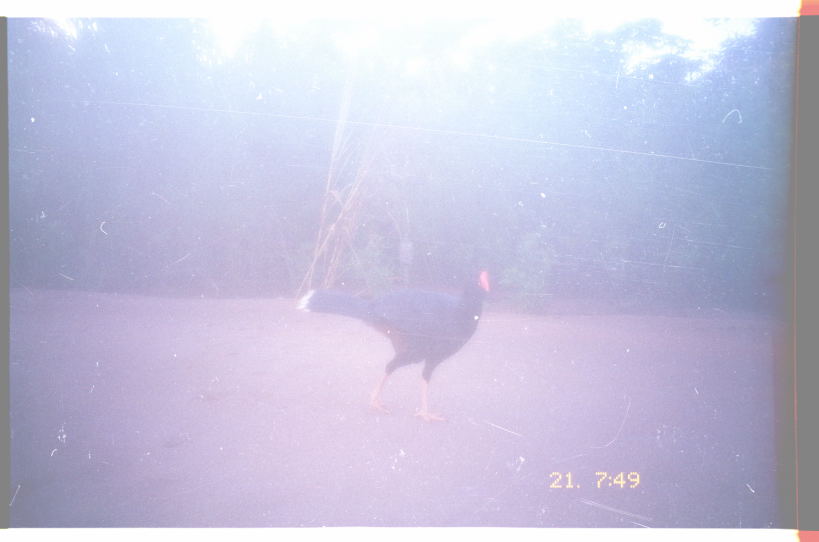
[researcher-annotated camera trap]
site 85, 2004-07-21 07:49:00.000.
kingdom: Animalia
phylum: Chordata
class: Aves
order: Galliformes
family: Cracidae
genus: Mitu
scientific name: Mitu tuberosum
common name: razor-billed curassow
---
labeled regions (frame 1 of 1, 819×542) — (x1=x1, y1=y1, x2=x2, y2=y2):
mitu tuberosum: (x1=295, y1=269, x2=491, y2=424)